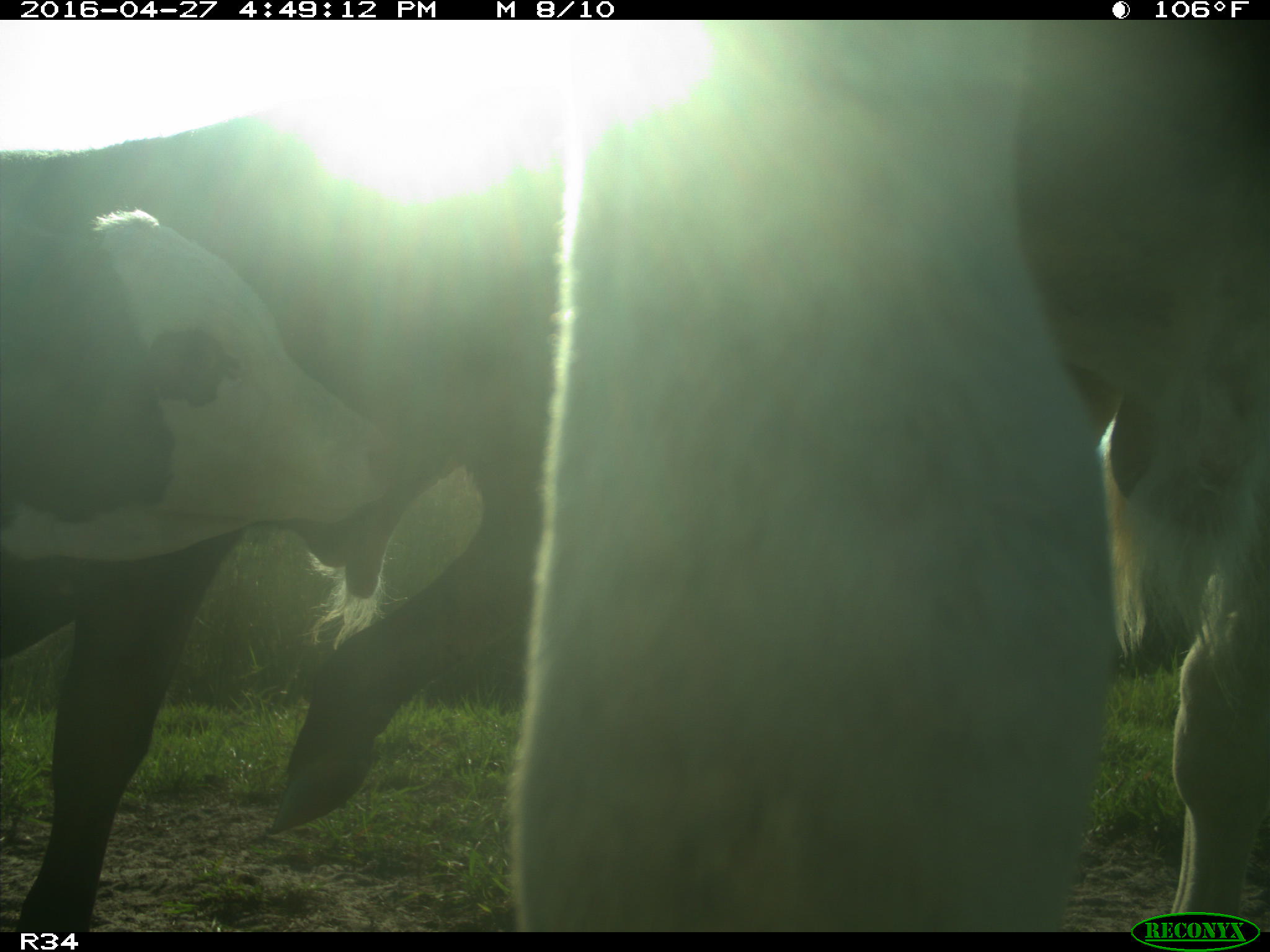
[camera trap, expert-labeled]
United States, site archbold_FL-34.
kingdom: Animalia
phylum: Chordata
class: Mammalia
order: Artiodactyla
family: Bovidae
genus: Bos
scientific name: Bos taurus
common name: domestic cow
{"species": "Bos taurus (domestic cow)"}